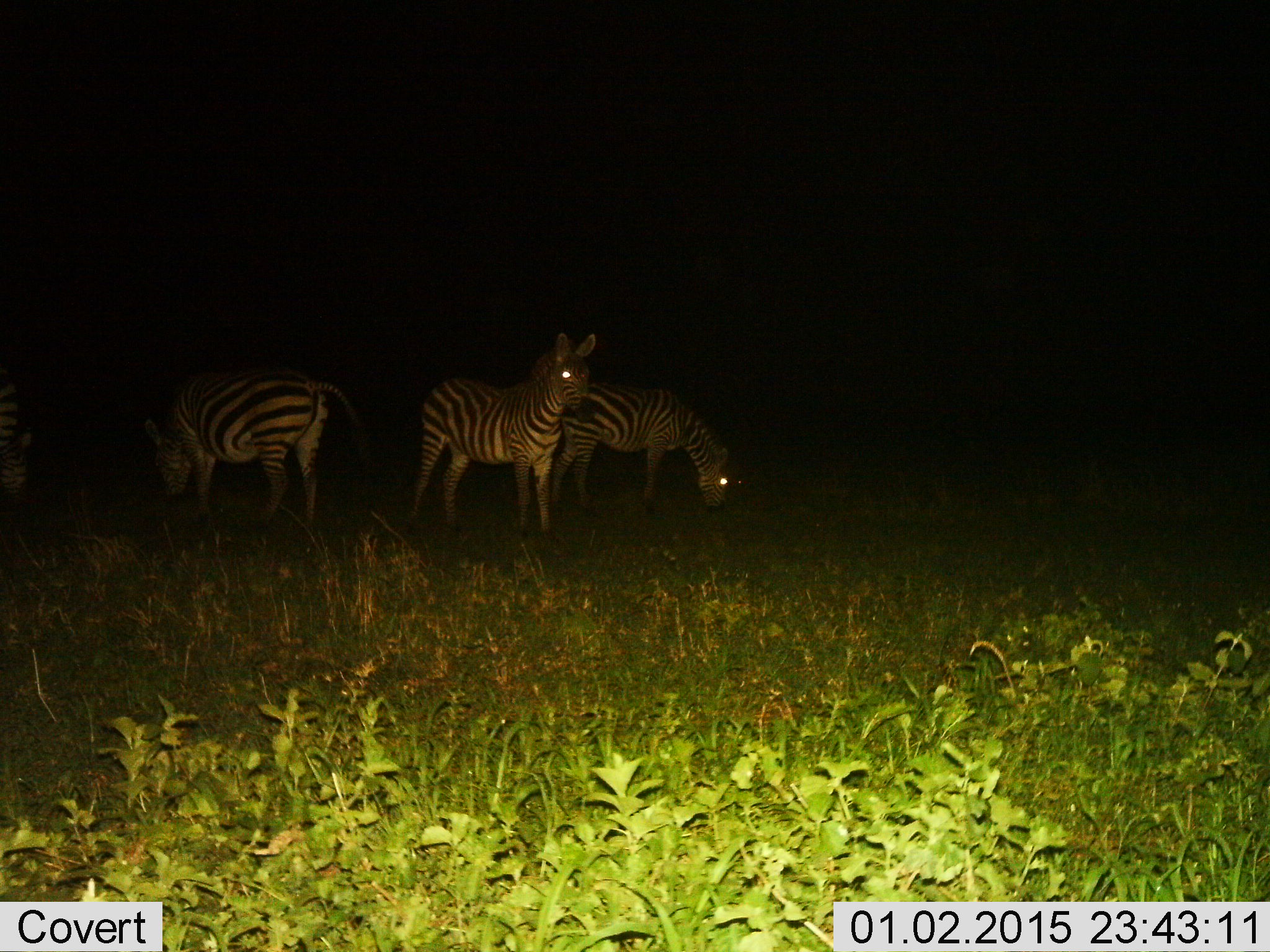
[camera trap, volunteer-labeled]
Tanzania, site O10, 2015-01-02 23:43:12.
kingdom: Animalia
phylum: Chordata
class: Mammalia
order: Perissodactyla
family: Equidae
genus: Equus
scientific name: Equus quagga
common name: plains zebra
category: zebra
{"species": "zebra (plains zebra) (Equus quagga)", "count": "3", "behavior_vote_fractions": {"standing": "100%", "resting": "0%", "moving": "0%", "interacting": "0%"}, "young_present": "0%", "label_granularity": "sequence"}